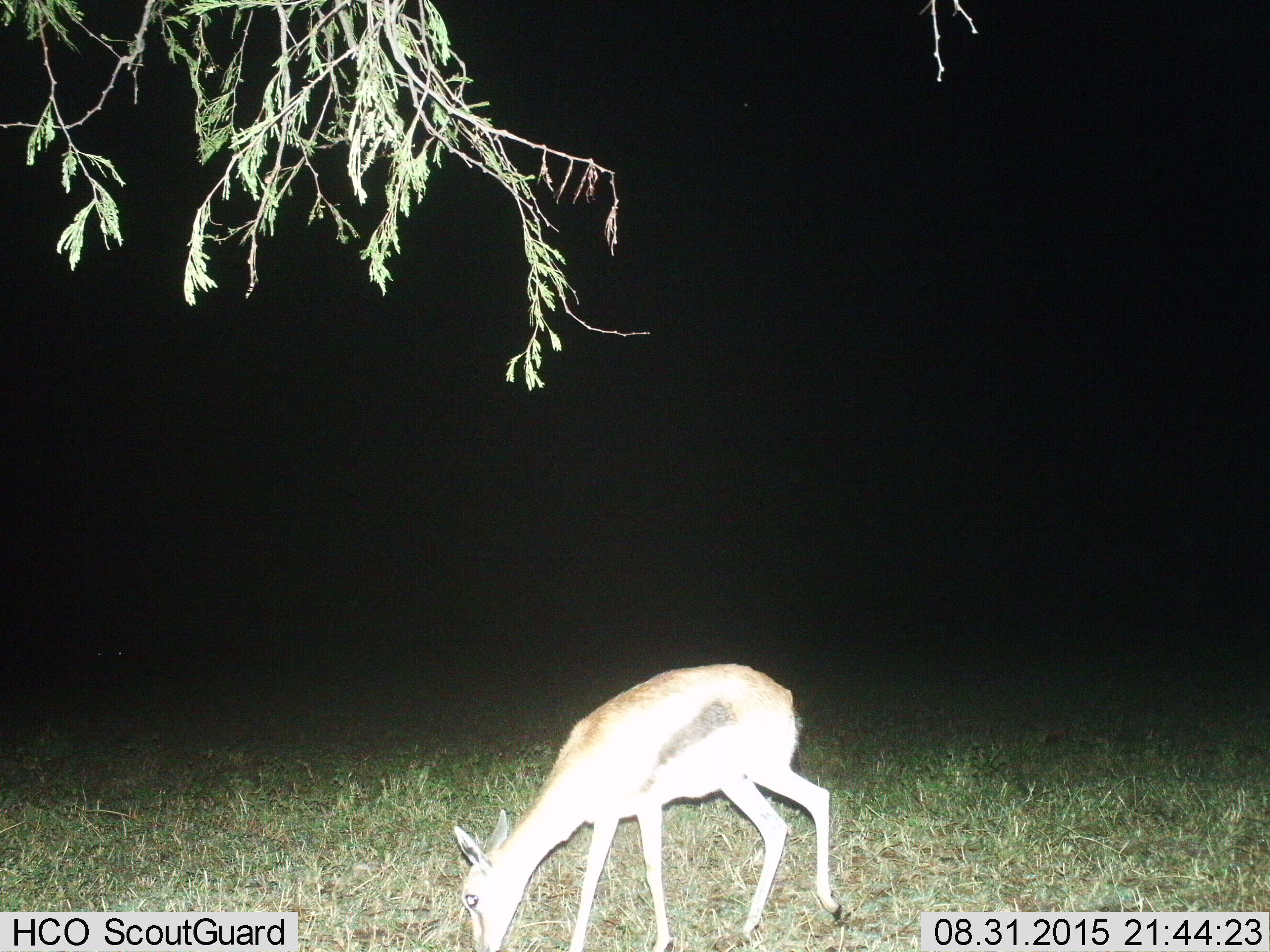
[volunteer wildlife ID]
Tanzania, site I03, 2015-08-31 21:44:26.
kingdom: Animalia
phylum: Chordata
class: Mammalia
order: Artiodactyla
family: Bovidae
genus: Eudorcas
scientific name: Eudorcas thomsonii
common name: thomson's gazelle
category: gazellethomsons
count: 1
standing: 11%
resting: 0%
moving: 11%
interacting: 0%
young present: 0%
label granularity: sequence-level